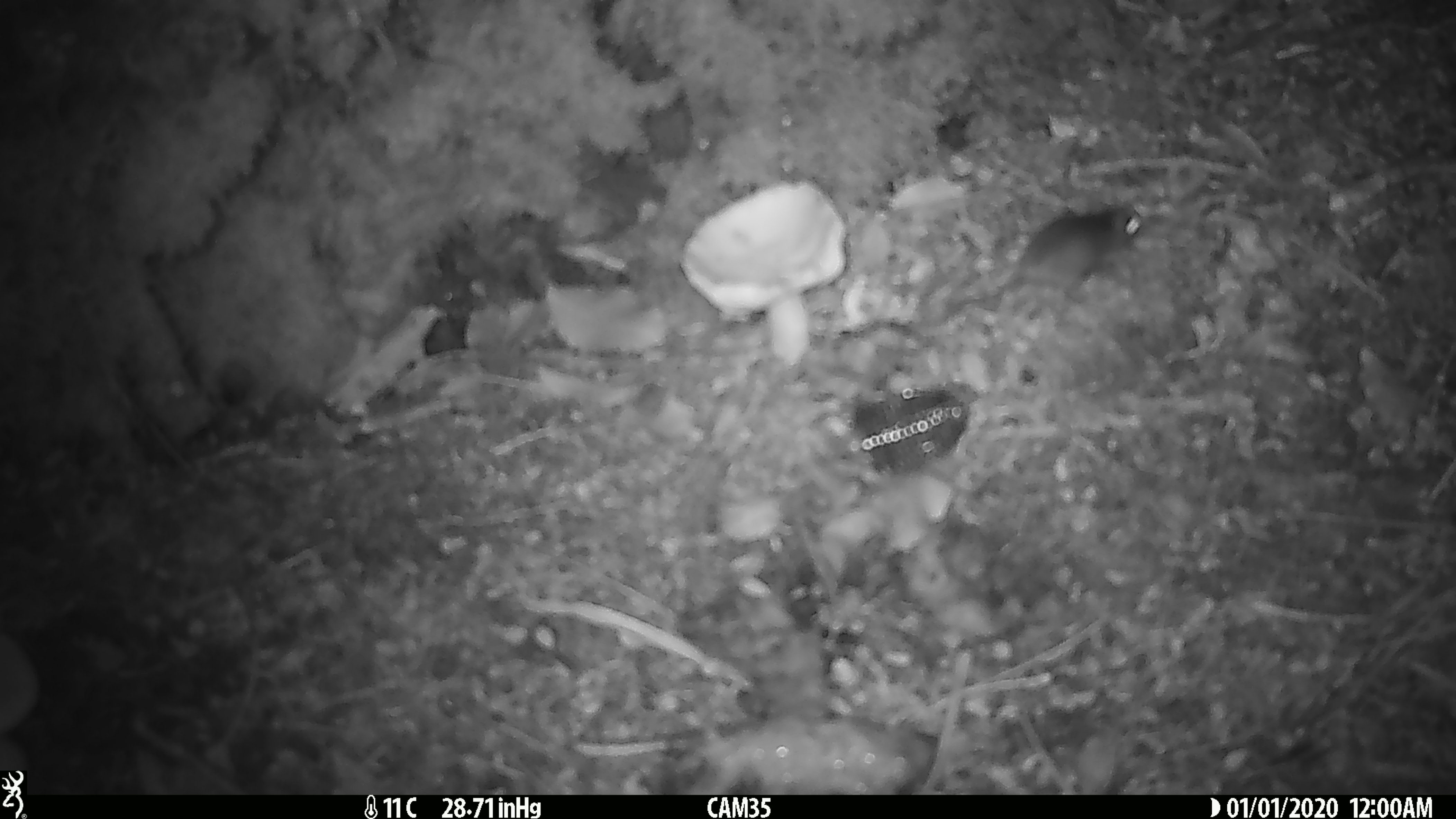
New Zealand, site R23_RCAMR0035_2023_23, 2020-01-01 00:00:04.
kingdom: Animalia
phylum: Chordata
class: Mammalia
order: Rodentia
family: Muridae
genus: Mus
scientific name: Mus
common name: mouse